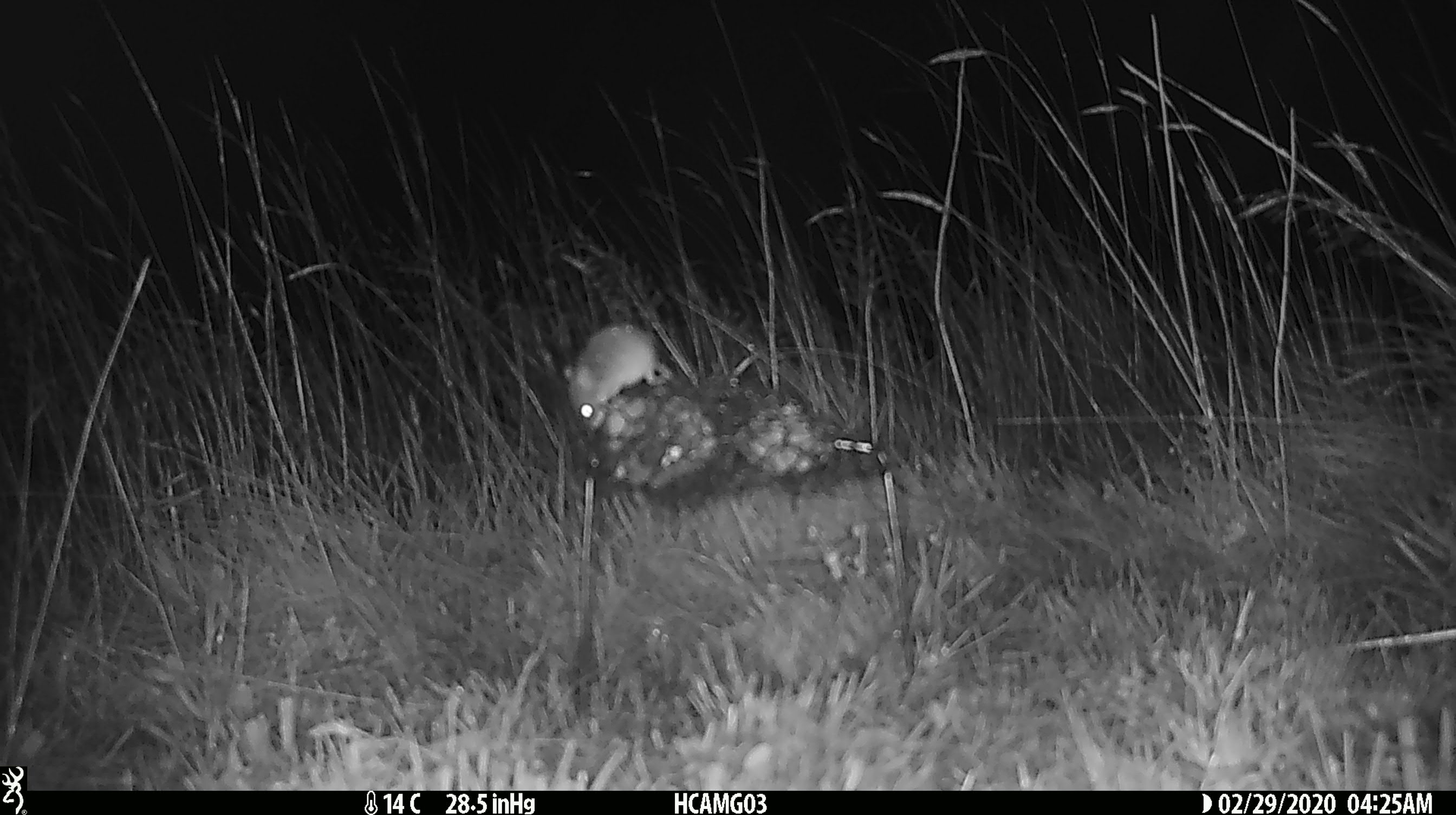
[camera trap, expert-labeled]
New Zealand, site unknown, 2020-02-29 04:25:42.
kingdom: Animalia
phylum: Chordata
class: Mammalia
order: Rodentia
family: Muridae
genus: Mus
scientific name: Mus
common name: mouse